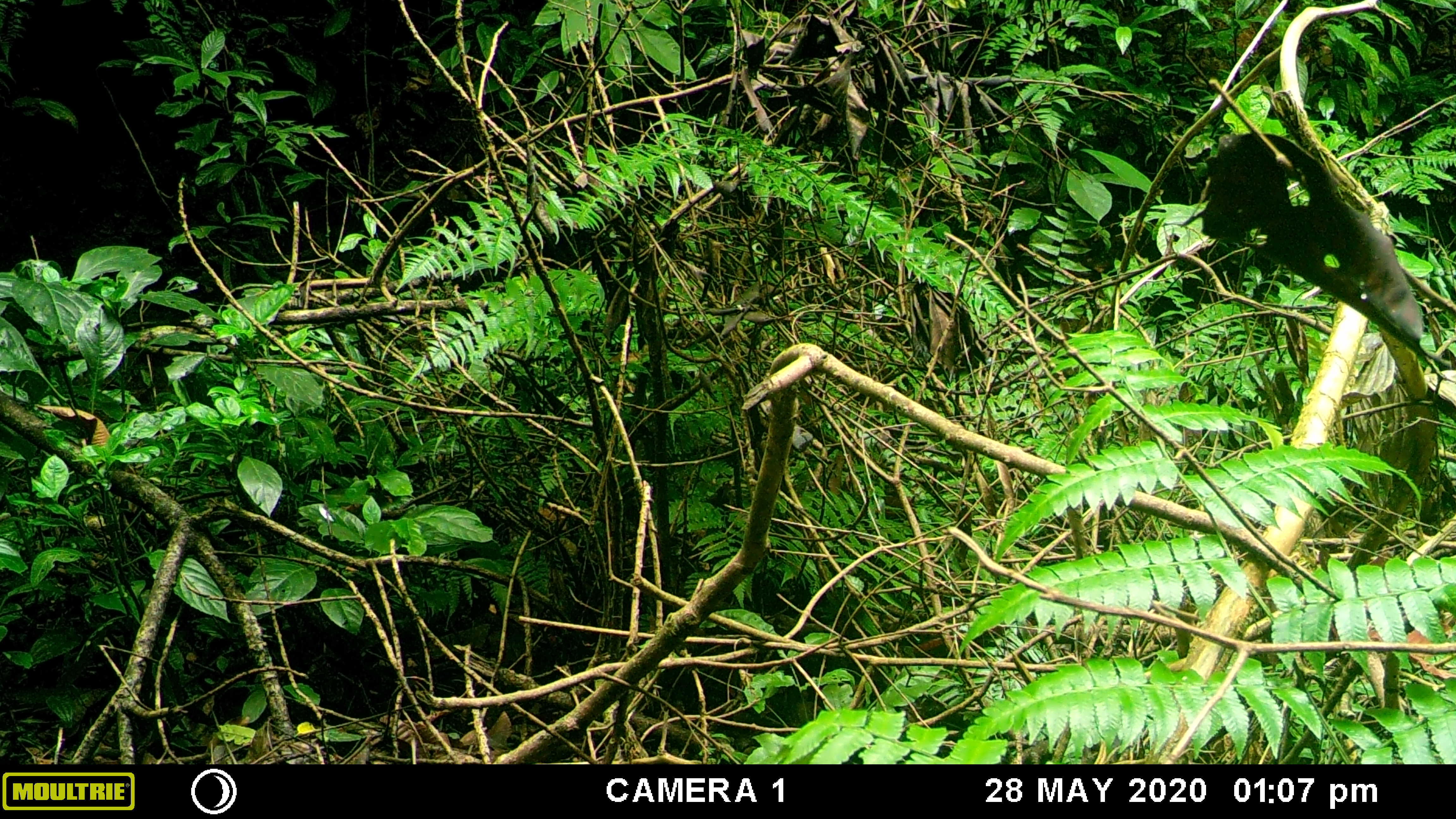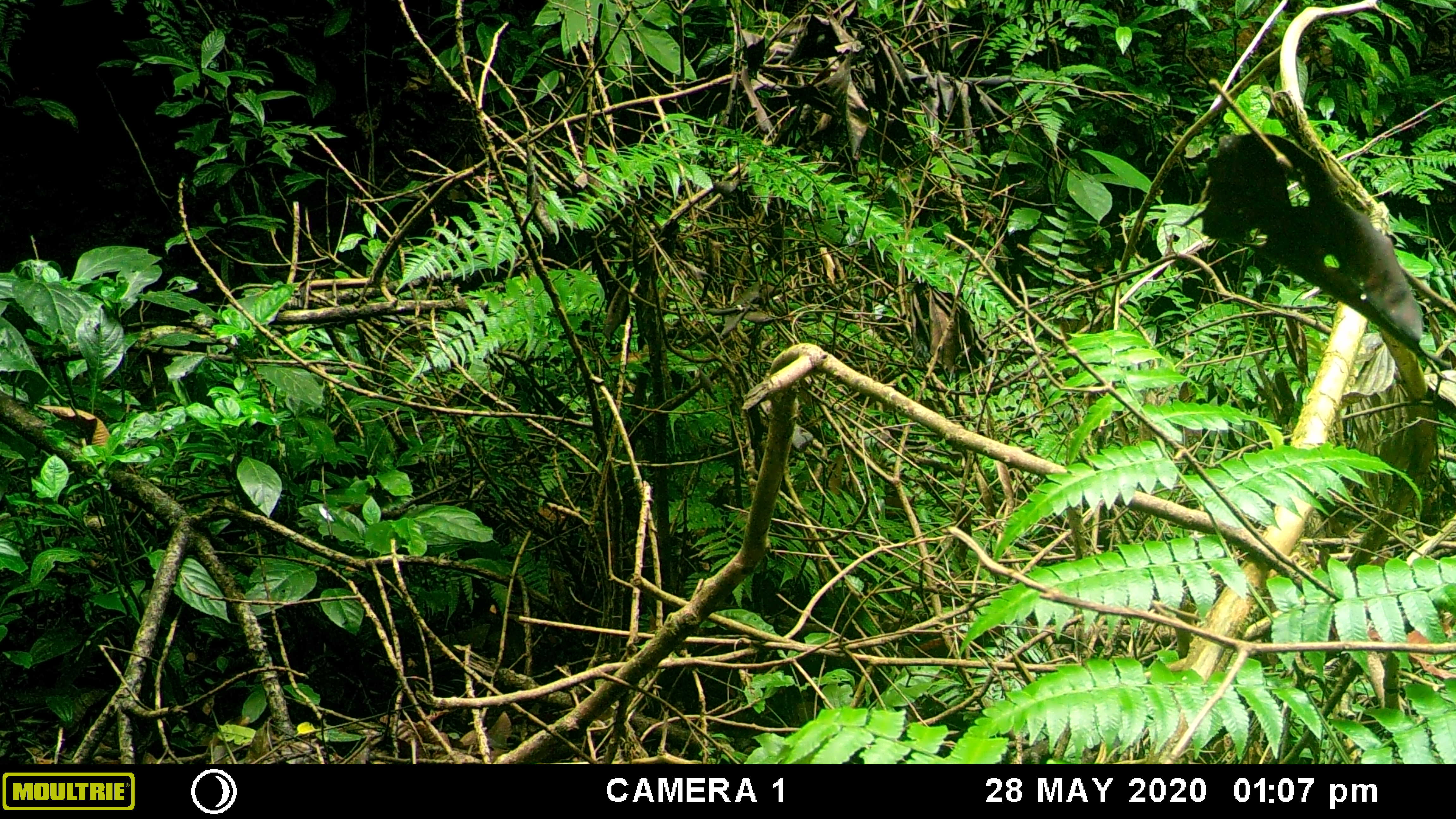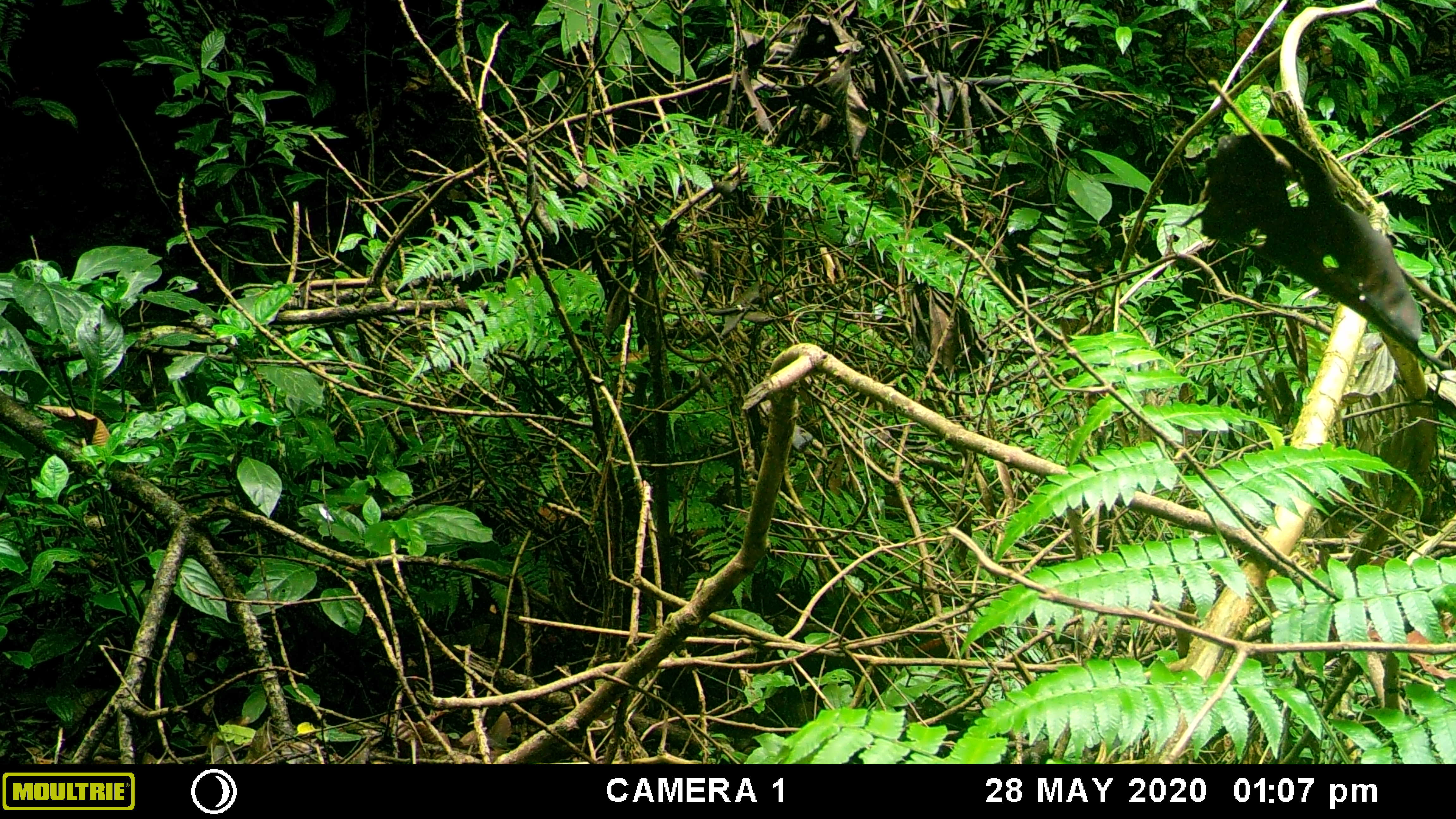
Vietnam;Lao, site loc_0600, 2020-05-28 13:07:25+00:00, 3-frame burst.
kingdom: Animalia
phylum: Chordata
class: Aves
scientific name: Aves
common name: bird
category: unidentified bird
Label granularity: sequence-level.